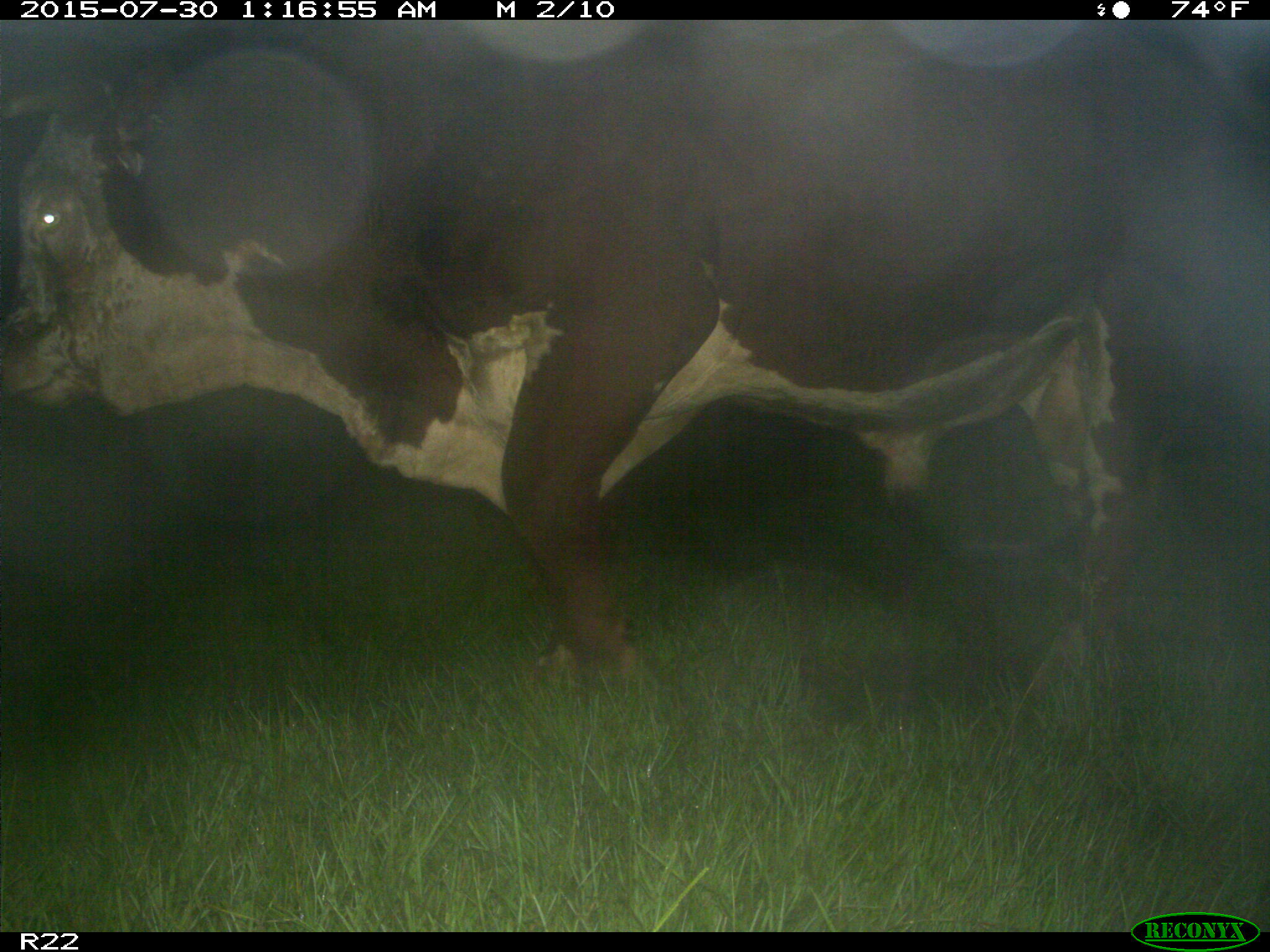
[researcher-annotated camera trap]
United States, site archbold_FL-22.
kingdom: Animalia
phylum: Chordata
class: Mammalia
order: Artiodactyla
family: Bovidae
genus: Bos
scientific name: Bos taurus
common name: domestic cow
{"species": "Bos taurus (domestic cow)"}